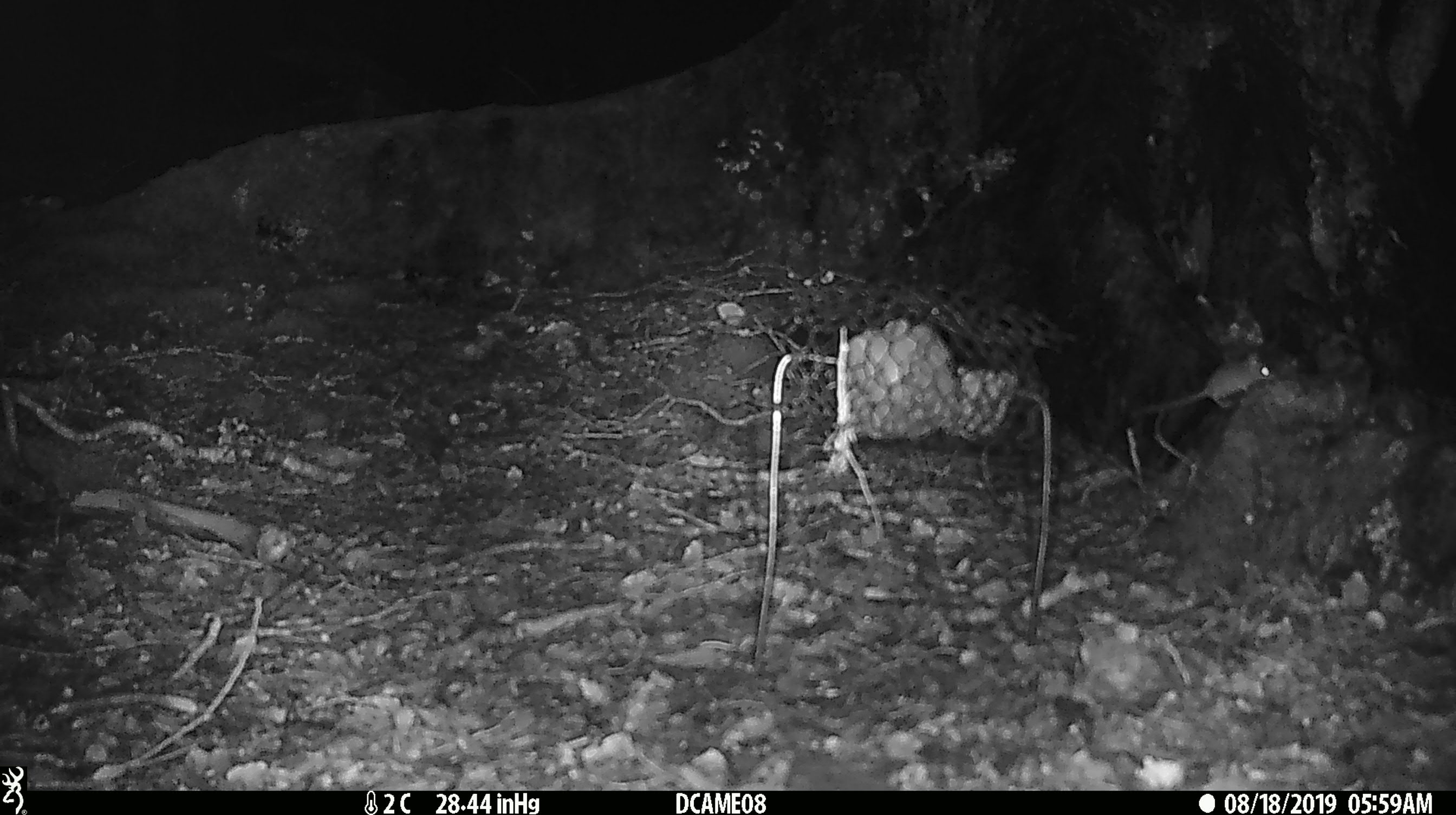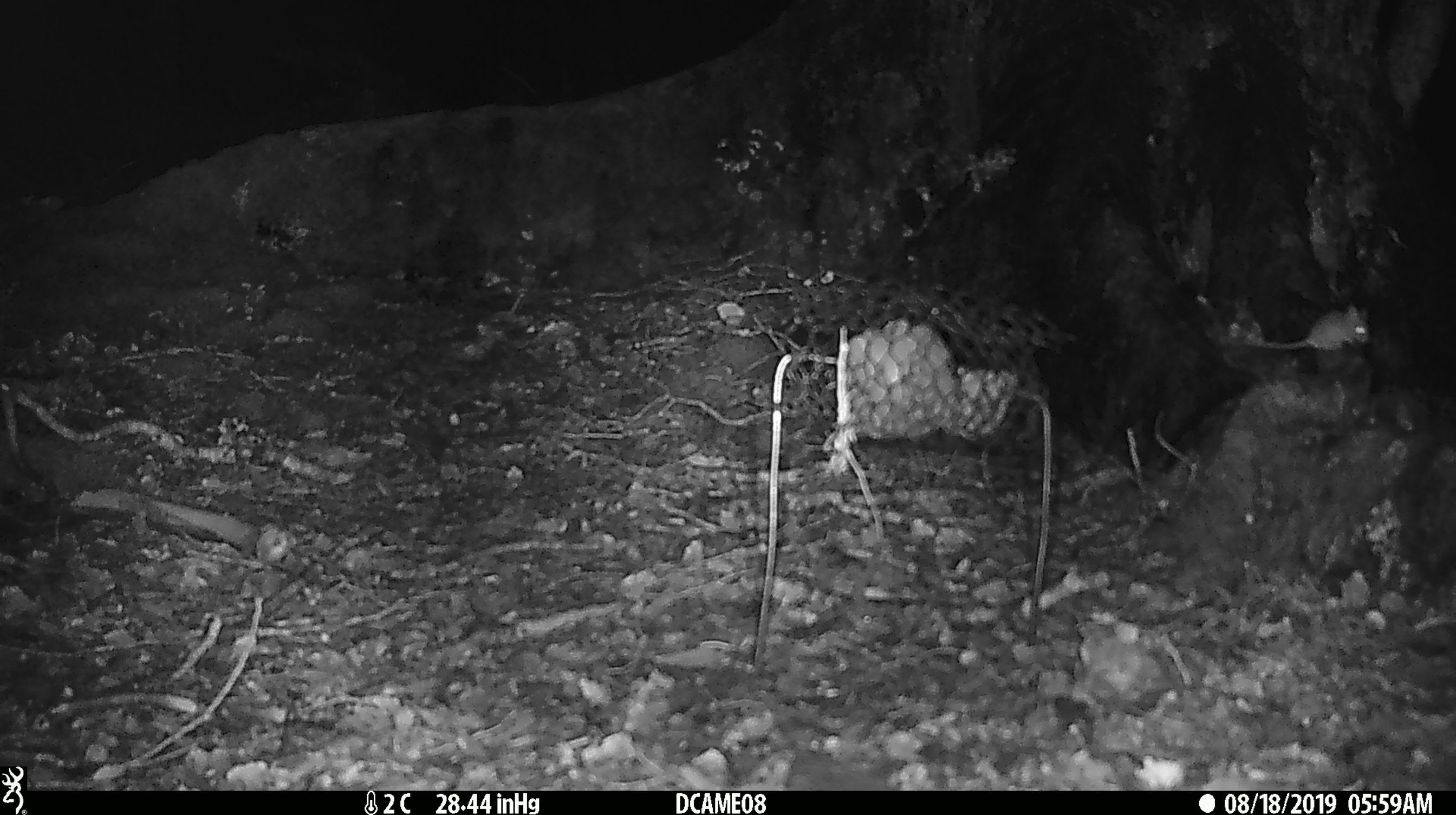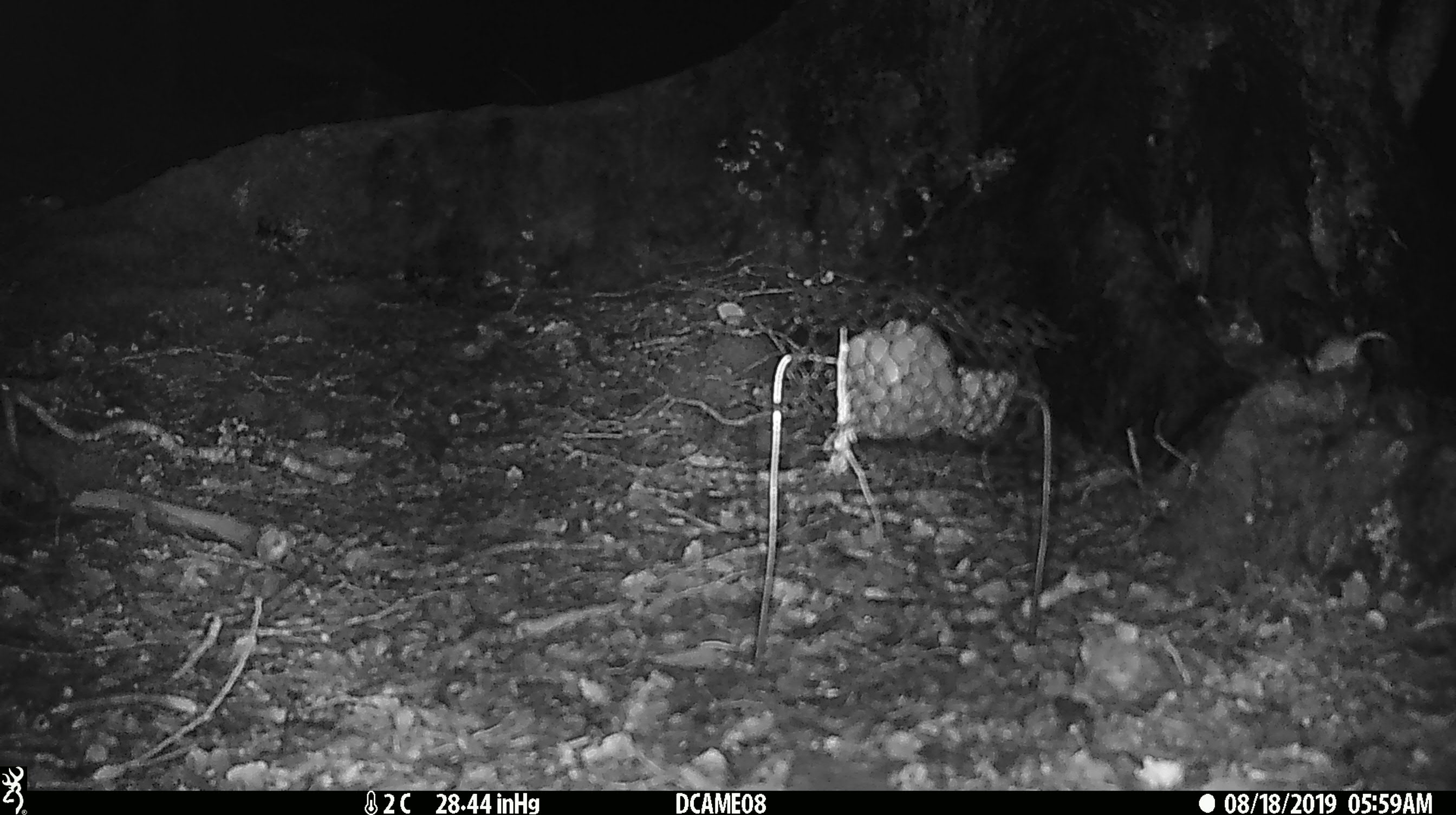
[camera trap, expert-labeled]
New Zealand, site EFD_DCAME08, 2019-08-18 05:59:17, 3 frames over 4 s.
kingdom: Animalia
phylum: Chordata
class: Mammalia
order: Rodentia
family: Muridae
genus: Mus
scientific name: Mus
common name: mouse